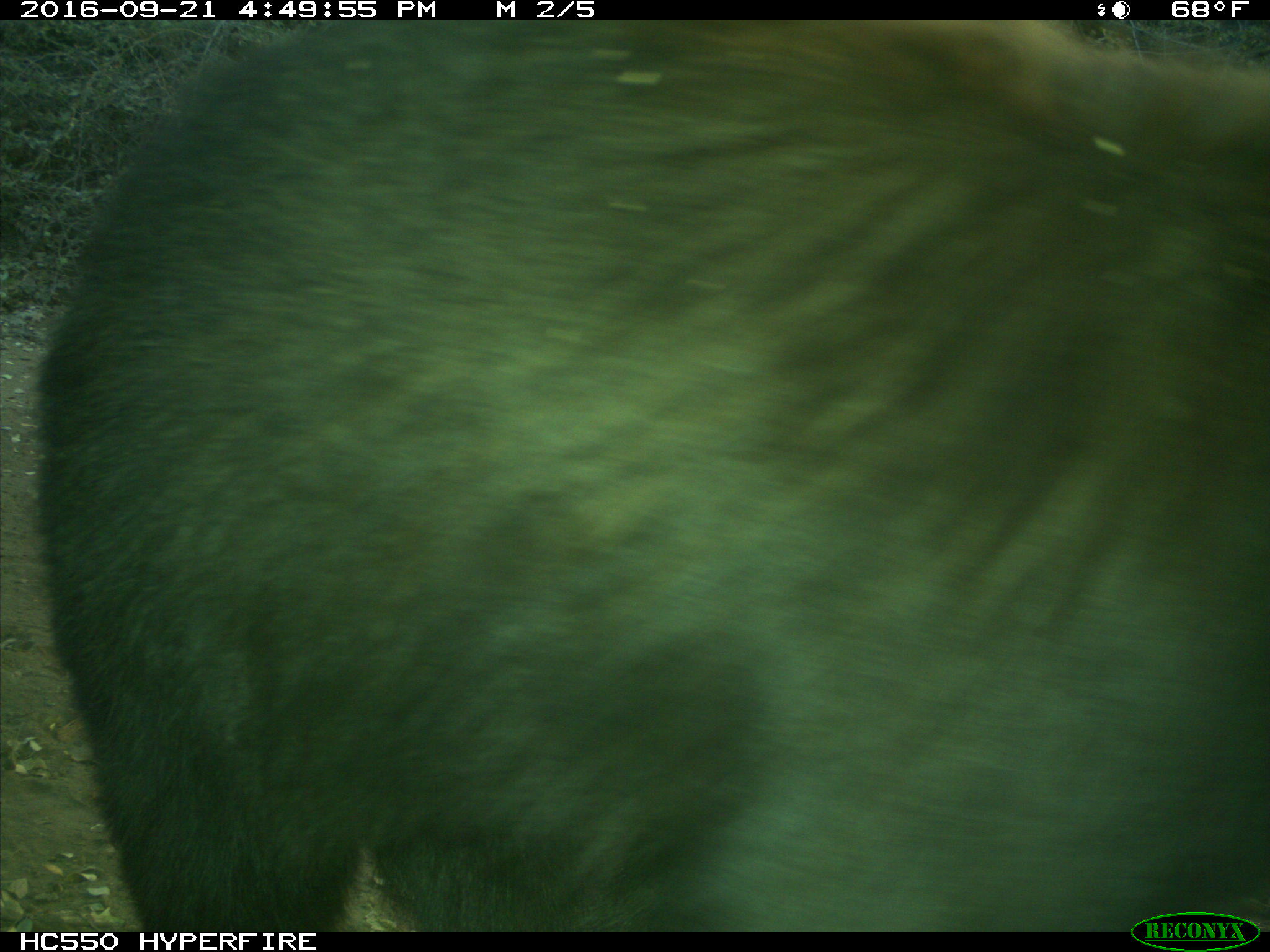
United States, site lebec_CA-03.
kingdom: Animalia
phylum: Chordata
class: Mammalia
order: Carnivora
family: Ursidae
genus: Ursus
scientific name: Ursus americanus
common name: american black bear